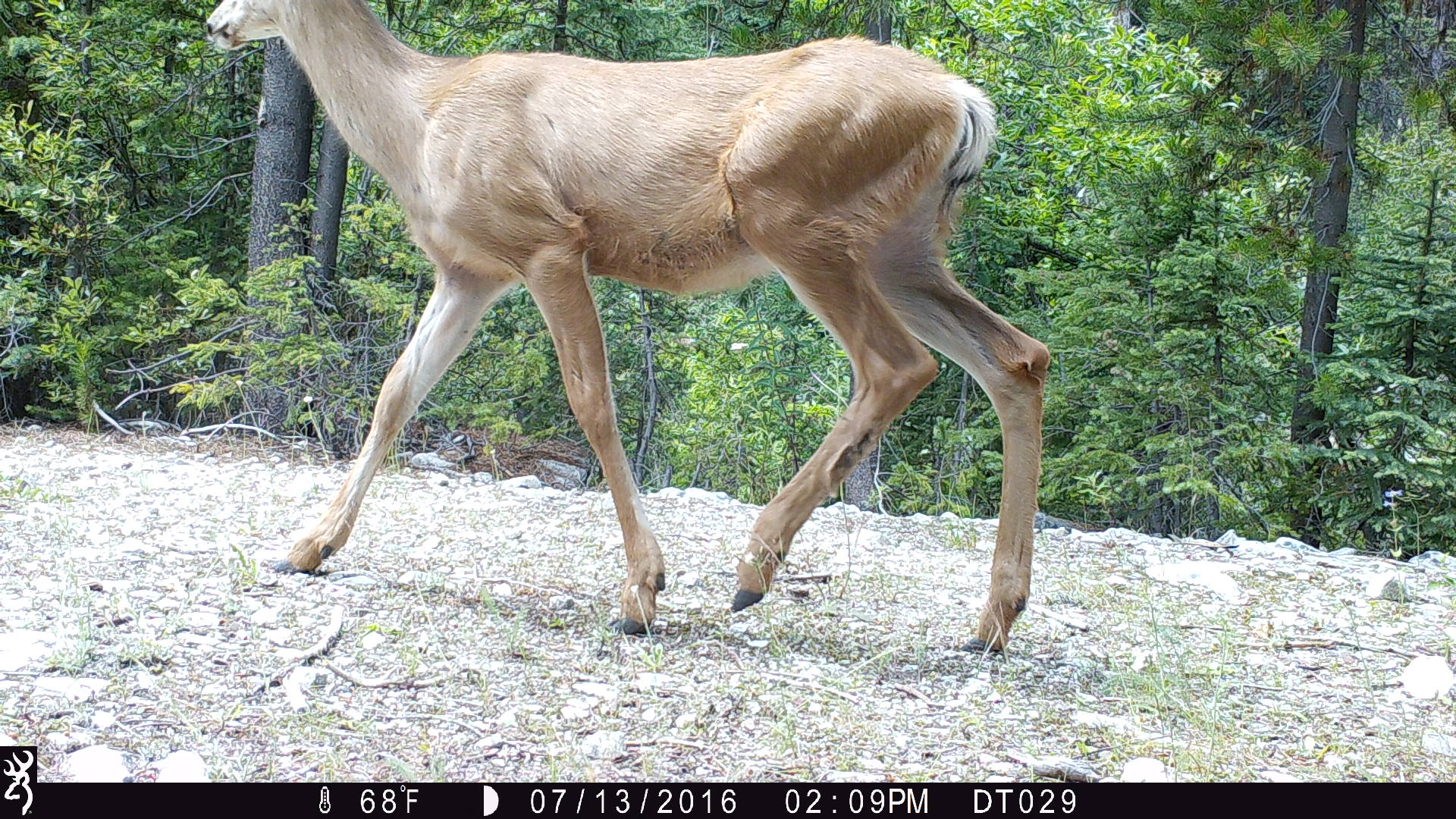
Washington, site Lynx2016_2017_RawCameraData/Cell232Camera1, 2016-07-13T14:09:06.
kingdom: Animalia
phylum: Chordata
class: Mammalia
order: Artiodactyla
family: Cervidae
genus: Odocoileus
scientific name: Odocoileus hemionus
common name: mule deer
Odocoileus hemionus (mule deer). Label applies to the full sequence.